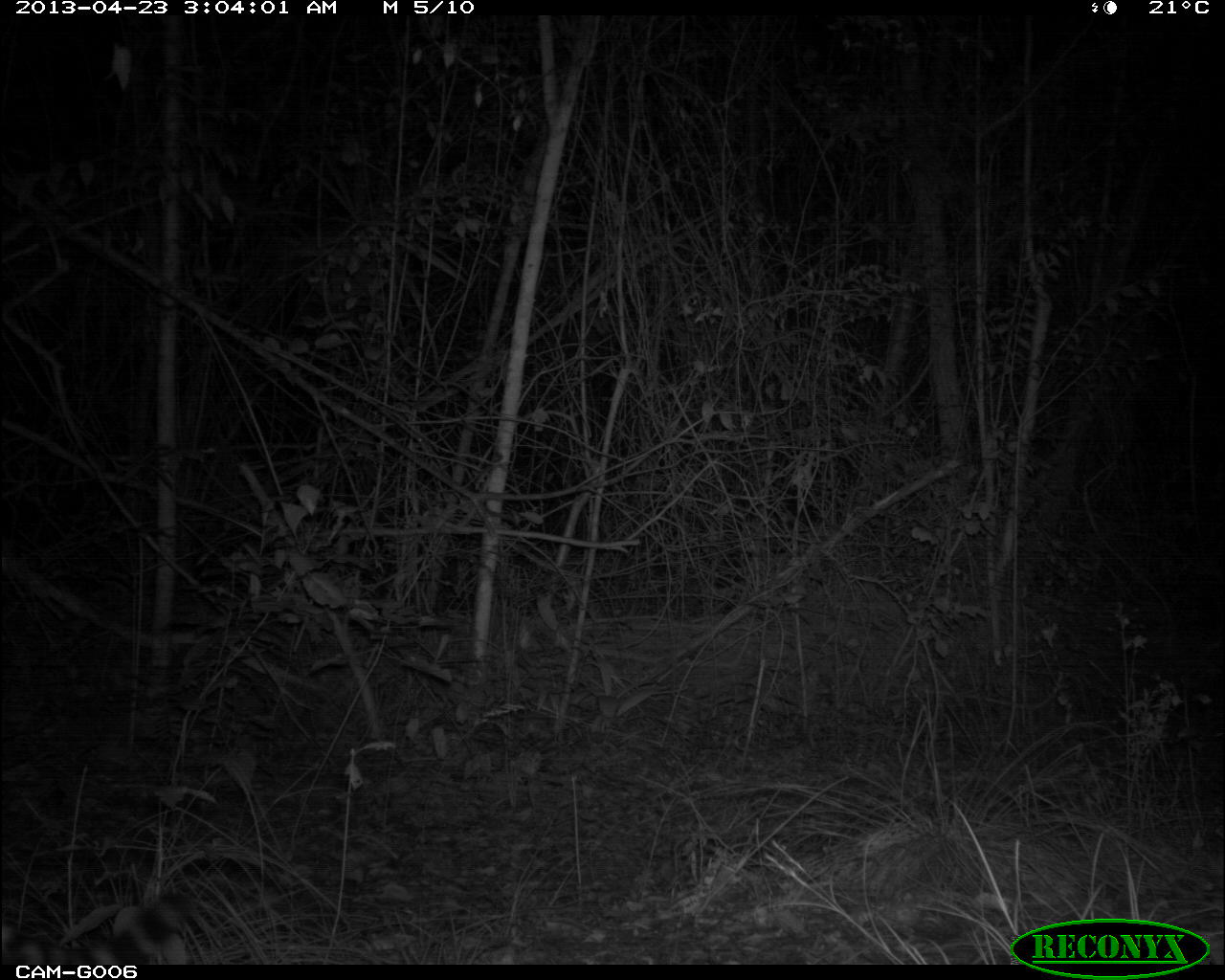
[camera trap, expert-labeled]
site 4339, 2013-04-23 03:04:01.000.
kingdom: Animalia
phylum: Chordata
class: Mammalia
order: Carnivora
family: Felidae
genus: Panthera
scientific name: Panthera onca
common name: jaguar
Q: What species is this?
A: Panthera onca (jaguar).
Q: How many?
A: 1.